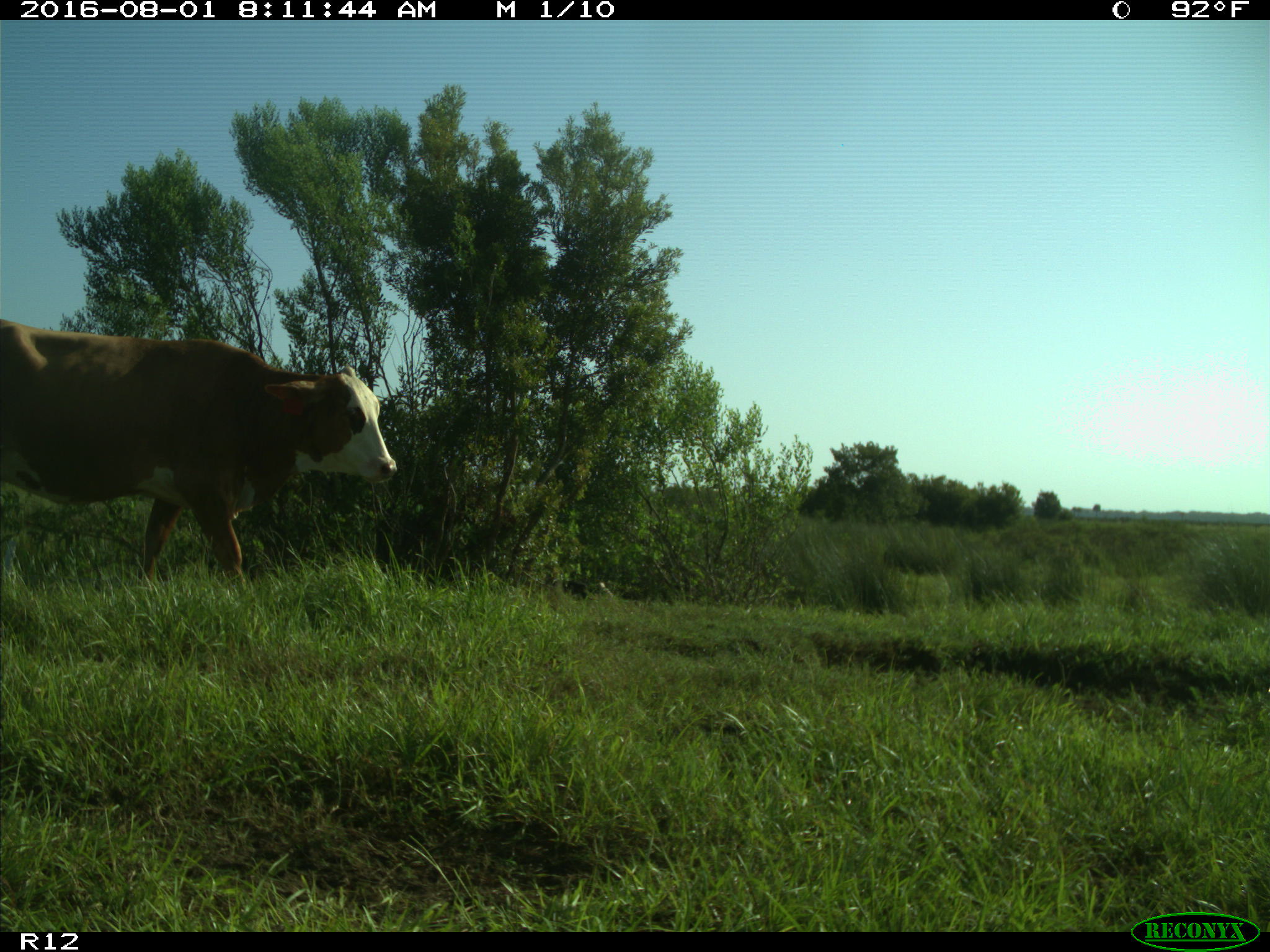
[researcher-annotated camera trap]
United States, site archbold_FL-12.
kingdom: Animalia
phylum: Chordata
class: Mammalia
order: Artiodactyla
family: Bovidae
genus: Bos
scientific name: Bos taurus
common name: domestic cow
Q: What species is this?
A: Bos taurus (domestic cow).